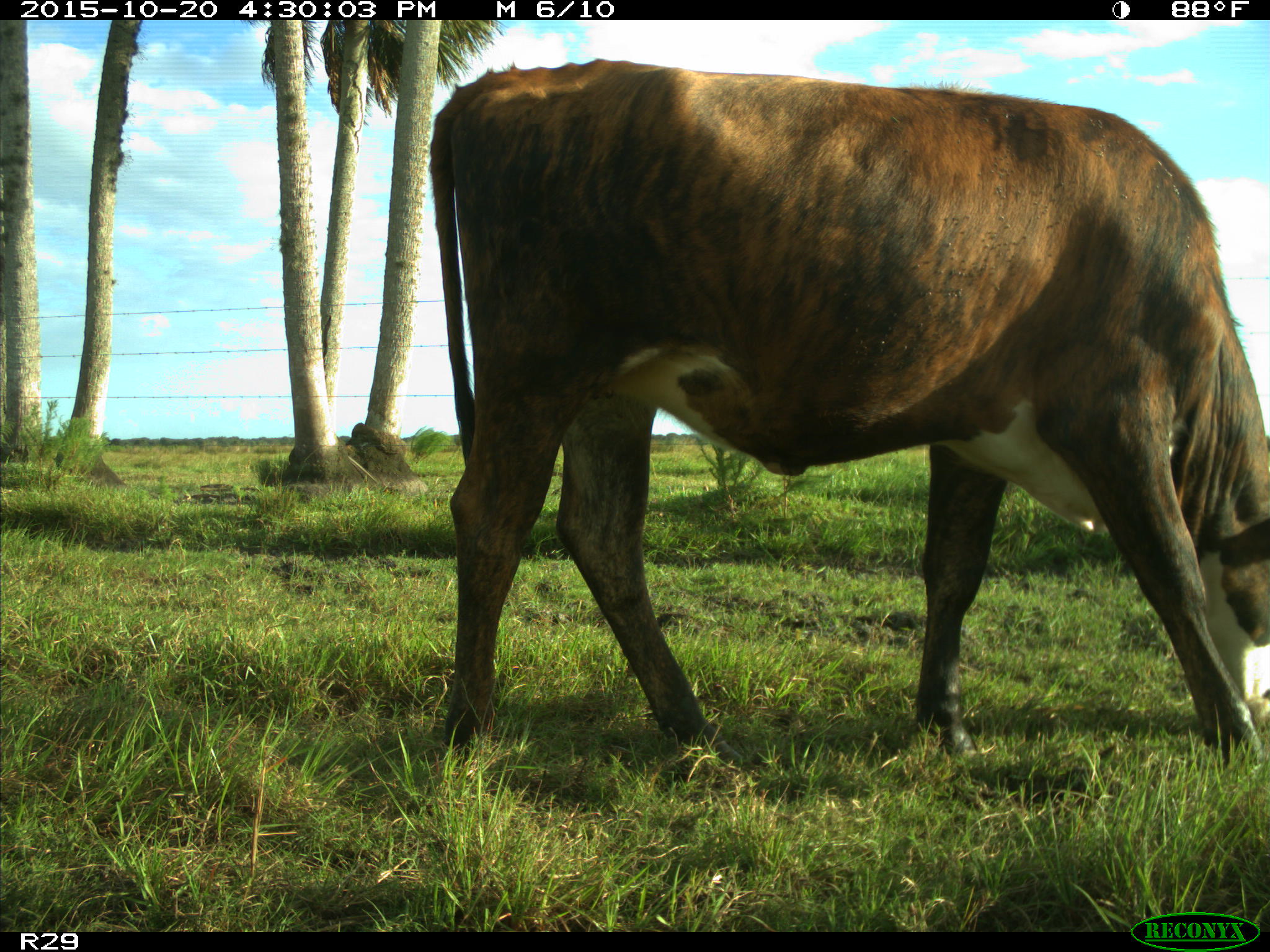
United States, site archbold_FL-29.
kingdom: Animalia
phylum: Chordata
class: Mammalia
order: Artiodactyla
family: Bovidae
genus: Bos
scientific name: Bos taurus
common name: domestic cow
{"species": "Bos taurus (domestic cow)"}